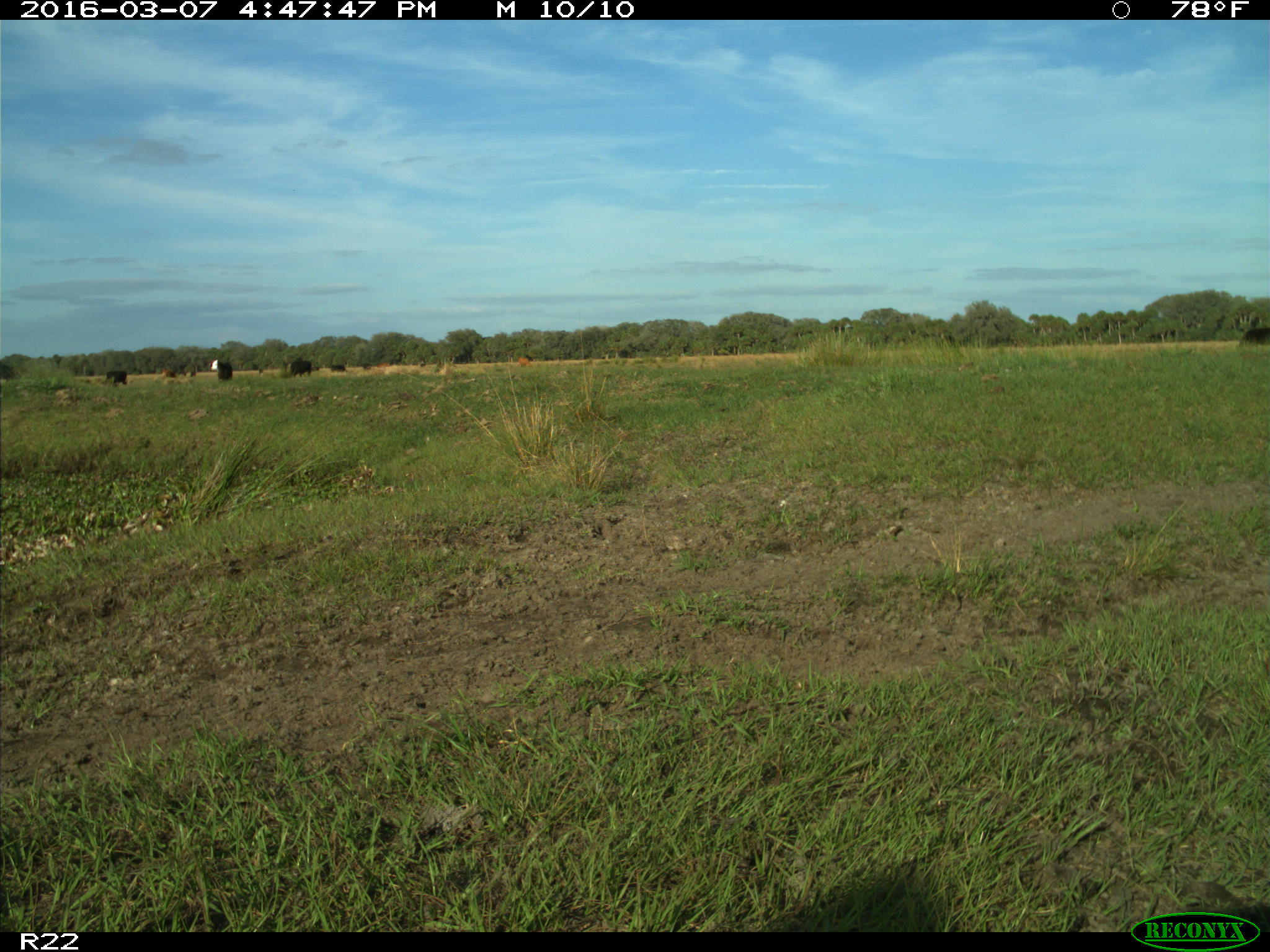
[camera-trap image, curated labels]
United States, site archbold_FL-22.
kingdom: Animalia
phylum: Chordata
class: Mammalia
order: Artiodactyla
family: Bovidae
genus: Bos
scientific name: Bos taurus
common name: domestic cow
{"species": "Bos taurus (domestic cow)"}